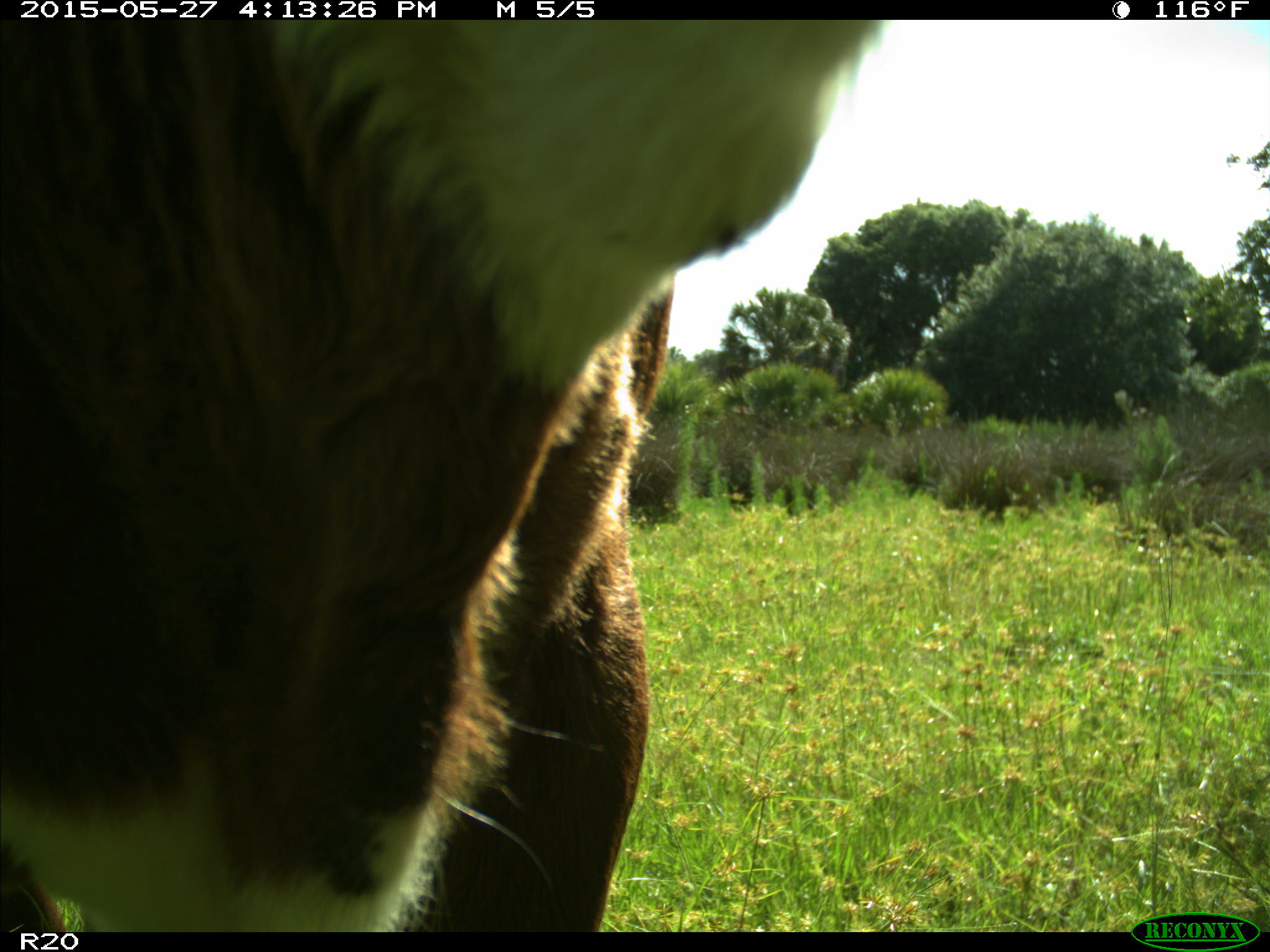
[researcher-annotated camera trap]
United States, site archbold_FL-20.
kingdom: Animalia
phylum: Chordata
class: Mammalia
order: Artiodactyla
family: Bovidae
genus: Bos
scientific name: Bos taurus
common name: domestic cow